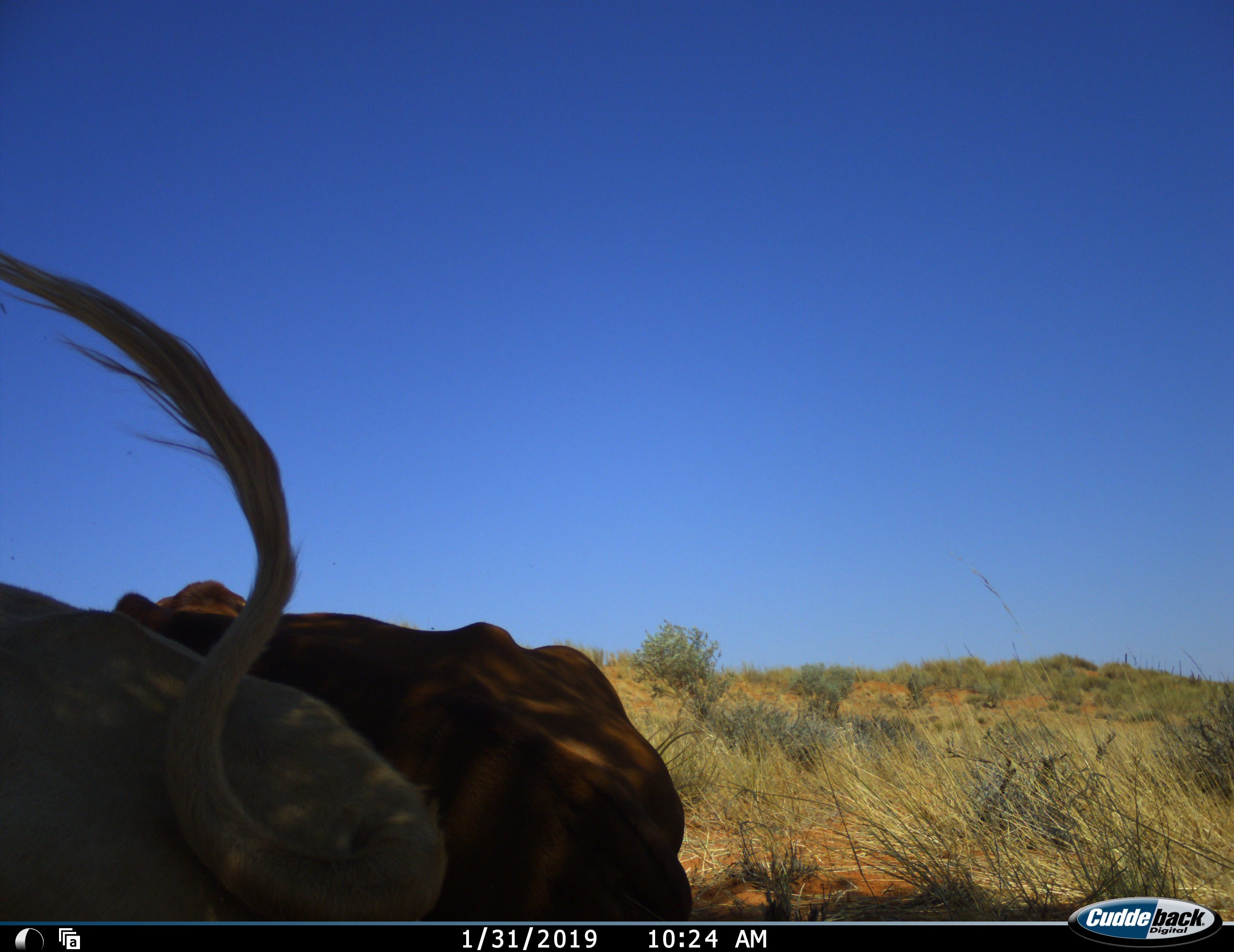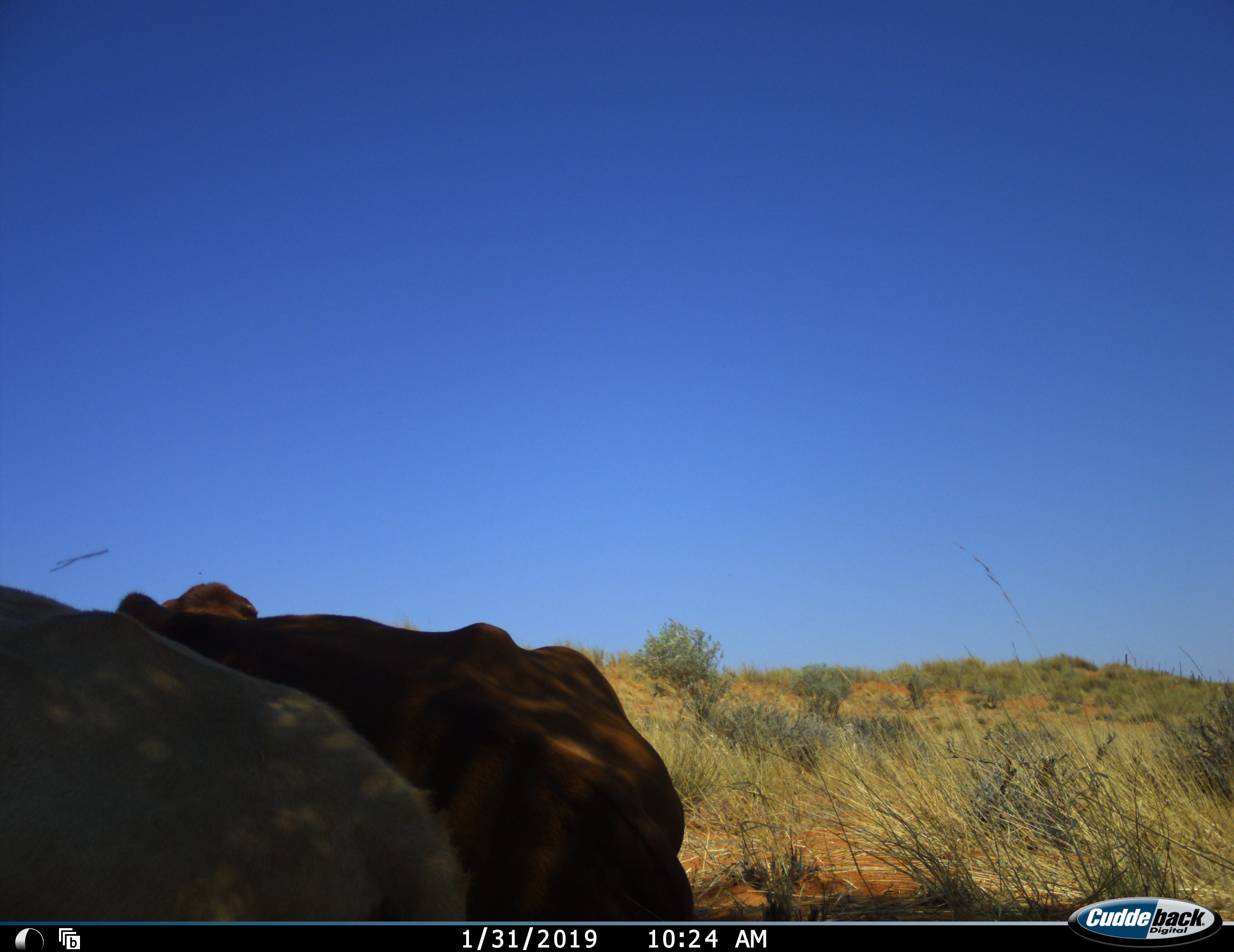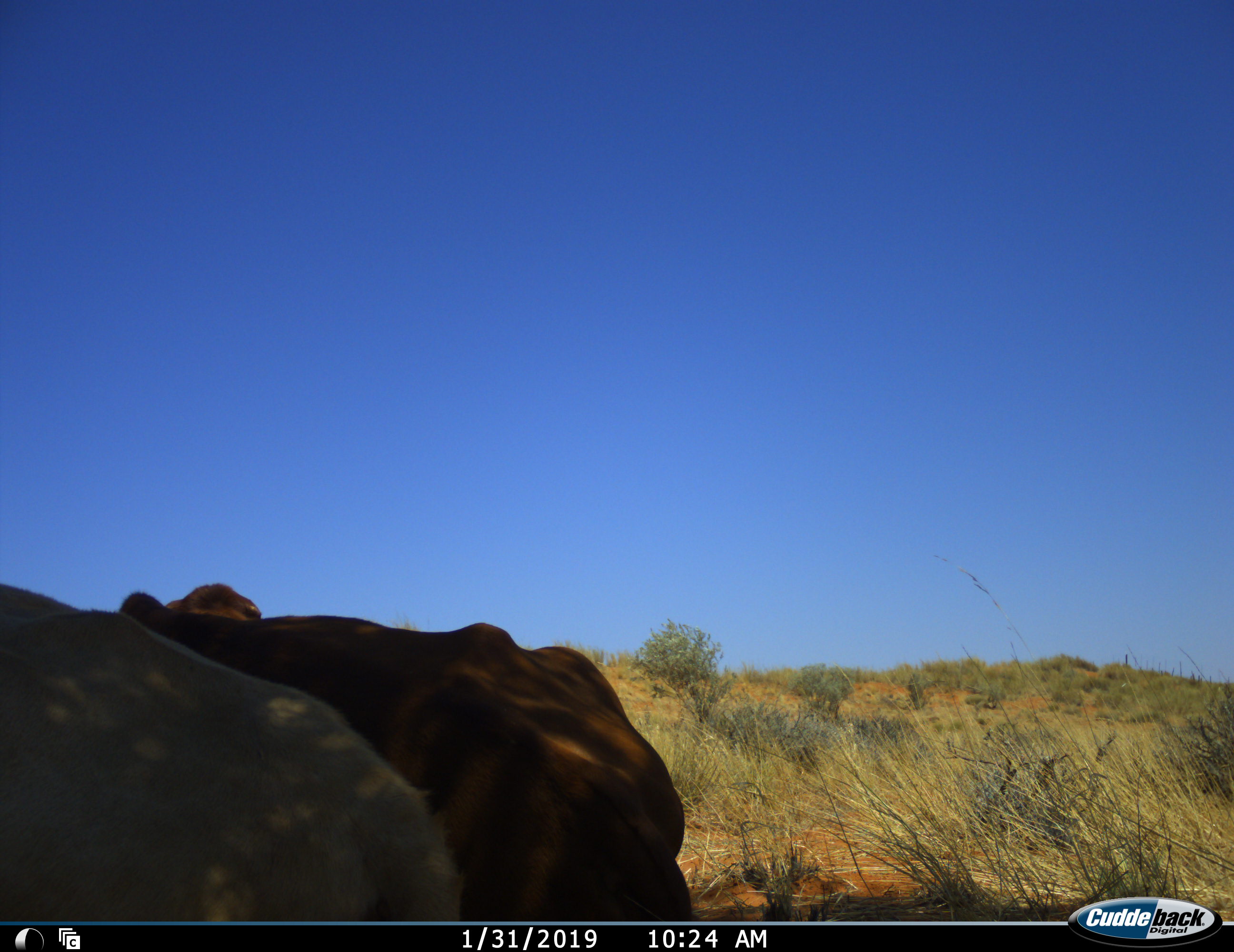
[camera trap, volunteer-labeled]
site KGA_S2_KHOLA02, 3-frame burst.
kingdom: Animalia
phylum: Chordata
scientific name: Vertebrata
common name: domestic animal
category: domesticanimal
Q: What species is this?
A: Domesticanimal (domestic animal) (Vertebrata).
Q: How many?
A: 2.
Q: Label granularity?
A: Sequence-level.